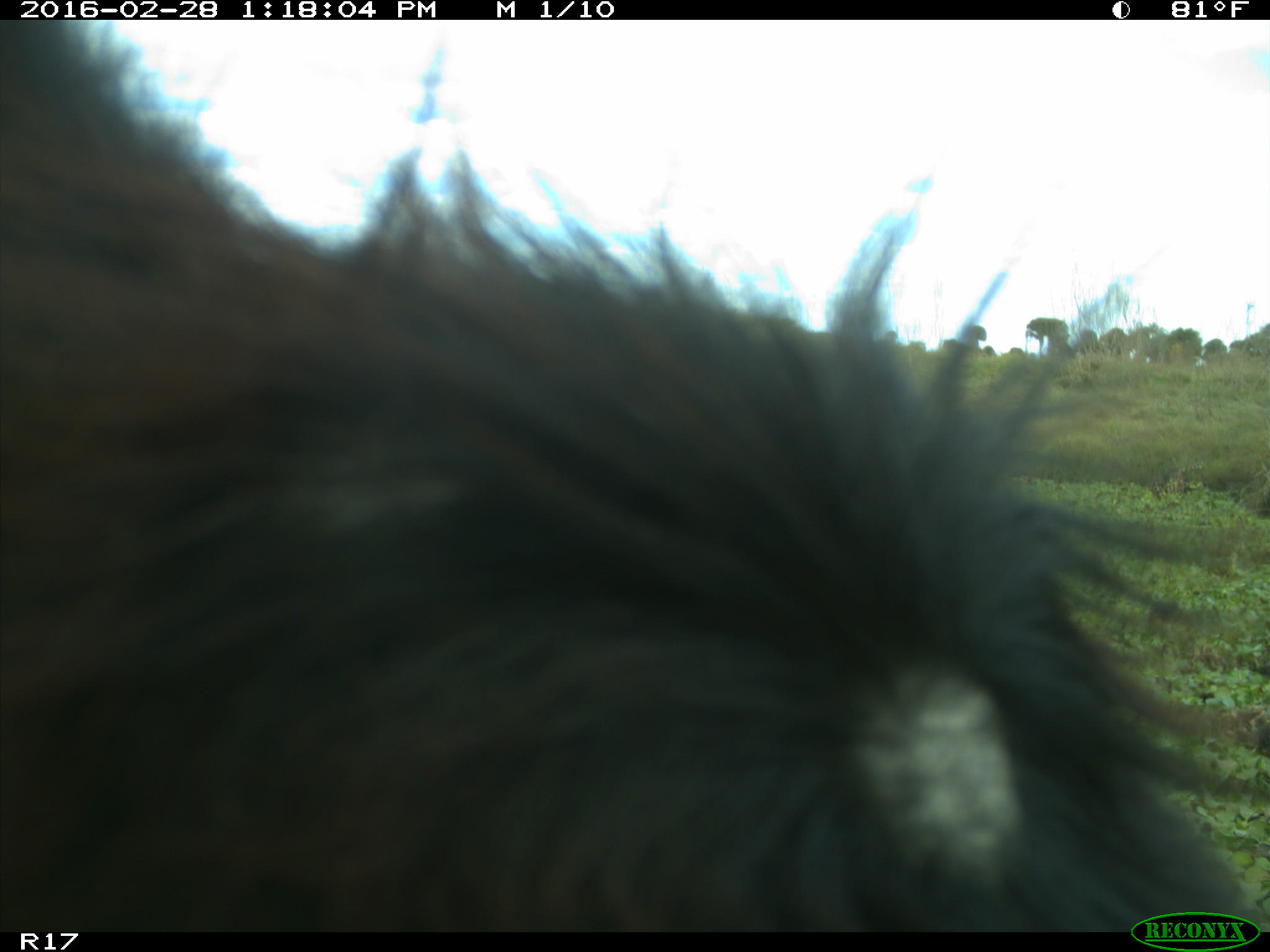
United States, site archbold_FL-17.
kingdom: Animalia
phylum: Chordata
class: Mammalia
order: Artiodactyla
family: Bovidae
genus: Bos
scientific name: Bos taurus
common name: domestic cow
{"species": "Bos taurus (domestic cow)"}